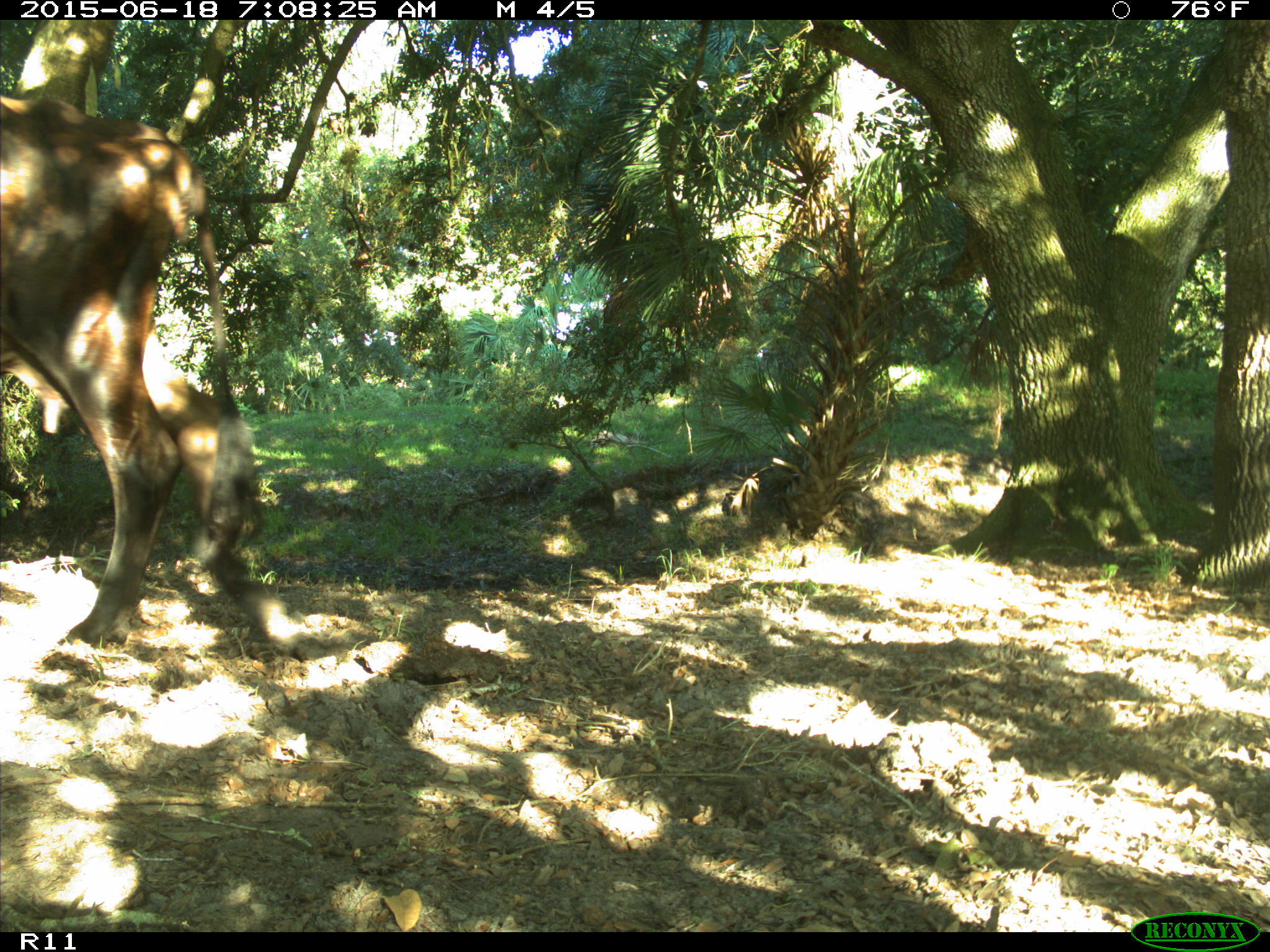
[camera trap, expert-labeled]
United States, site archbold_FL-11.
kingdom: Animalia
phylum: Chordata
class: Mammalia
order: Artiodactyla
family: Bovidae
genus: Bos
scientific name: Bos taurus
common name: domestic cow